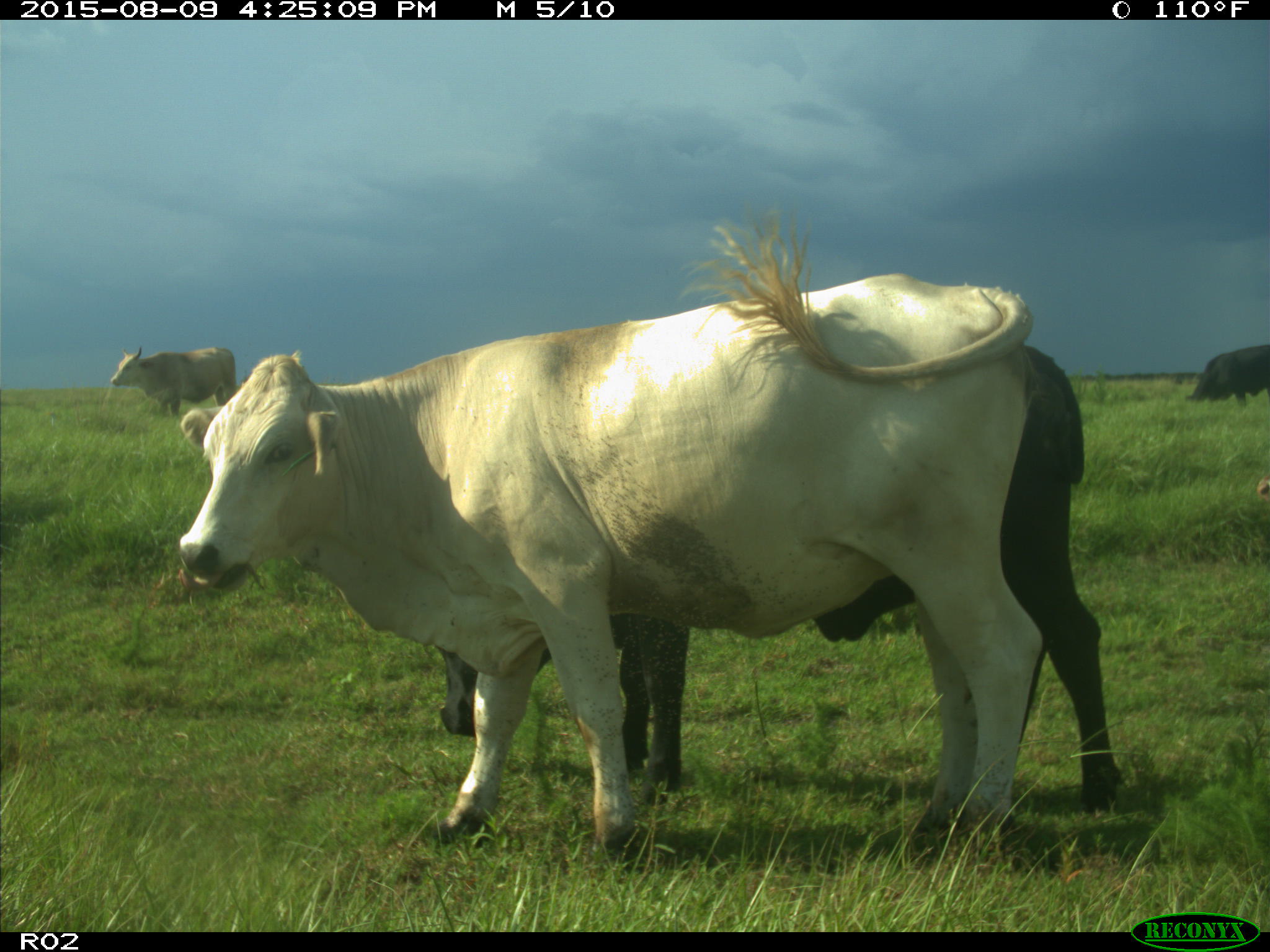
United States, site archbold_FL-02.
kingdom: Animalia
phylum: Chordata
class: Mammalia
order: Artiodactyla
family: Bovidae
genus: Bos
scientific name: Bos taurus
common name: domestic cow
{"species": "Bos taurus (domestic cow)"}